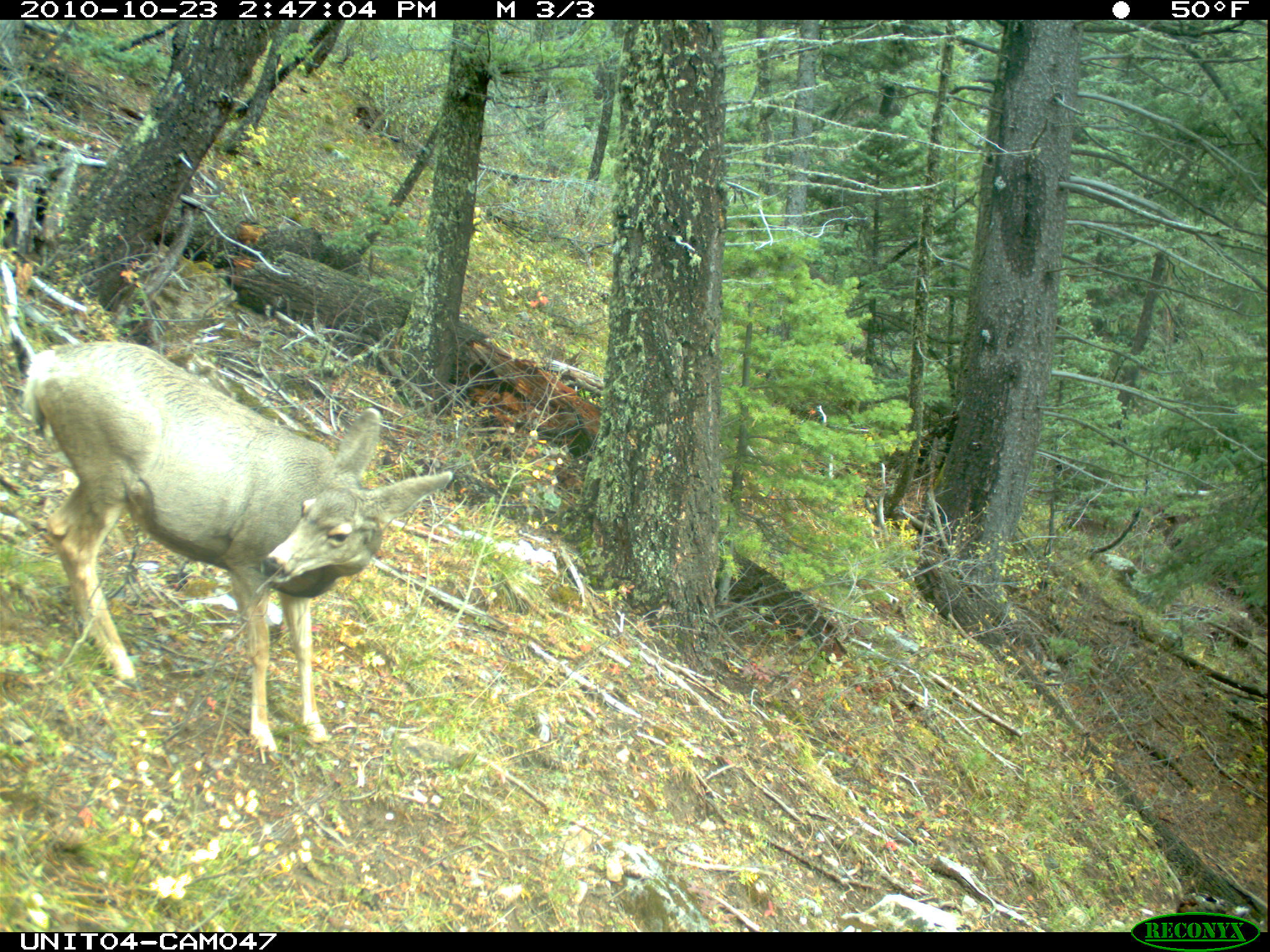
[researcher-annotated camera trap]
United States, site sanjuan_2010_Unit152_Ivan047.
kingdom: Animalia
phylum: Chordata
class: Mammalia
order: Artiodactyla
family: Cervidae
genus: Odocoileus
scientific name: Odocoileus hemionus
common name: mule deer